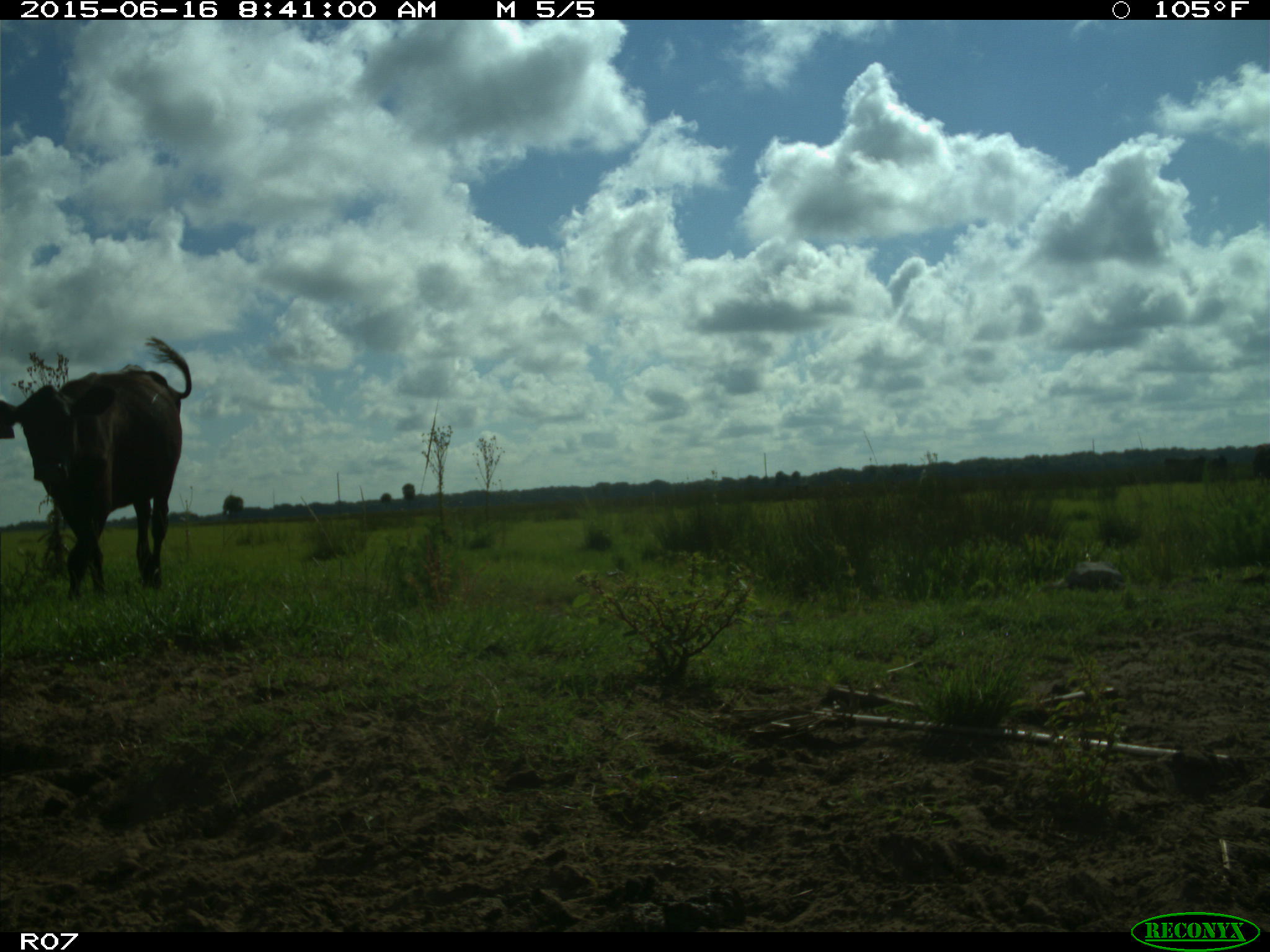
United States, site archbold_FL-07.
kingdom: Animalia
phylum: Chordata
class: Mammalia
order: Artiodactyla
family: Bovidae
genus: Bos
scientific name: Bos taurus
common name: domestic cow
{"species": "Bos taurus (domestic cow)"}